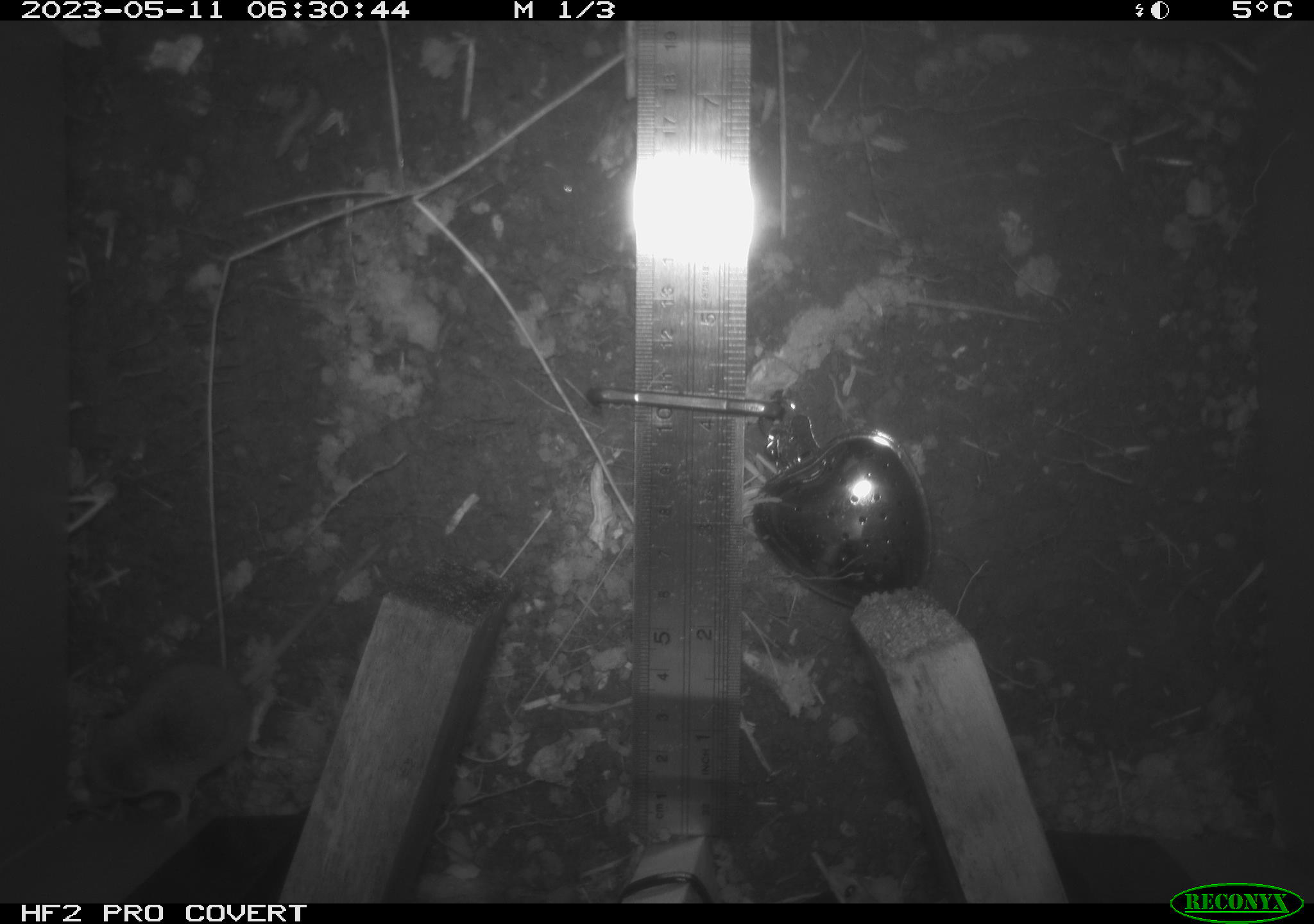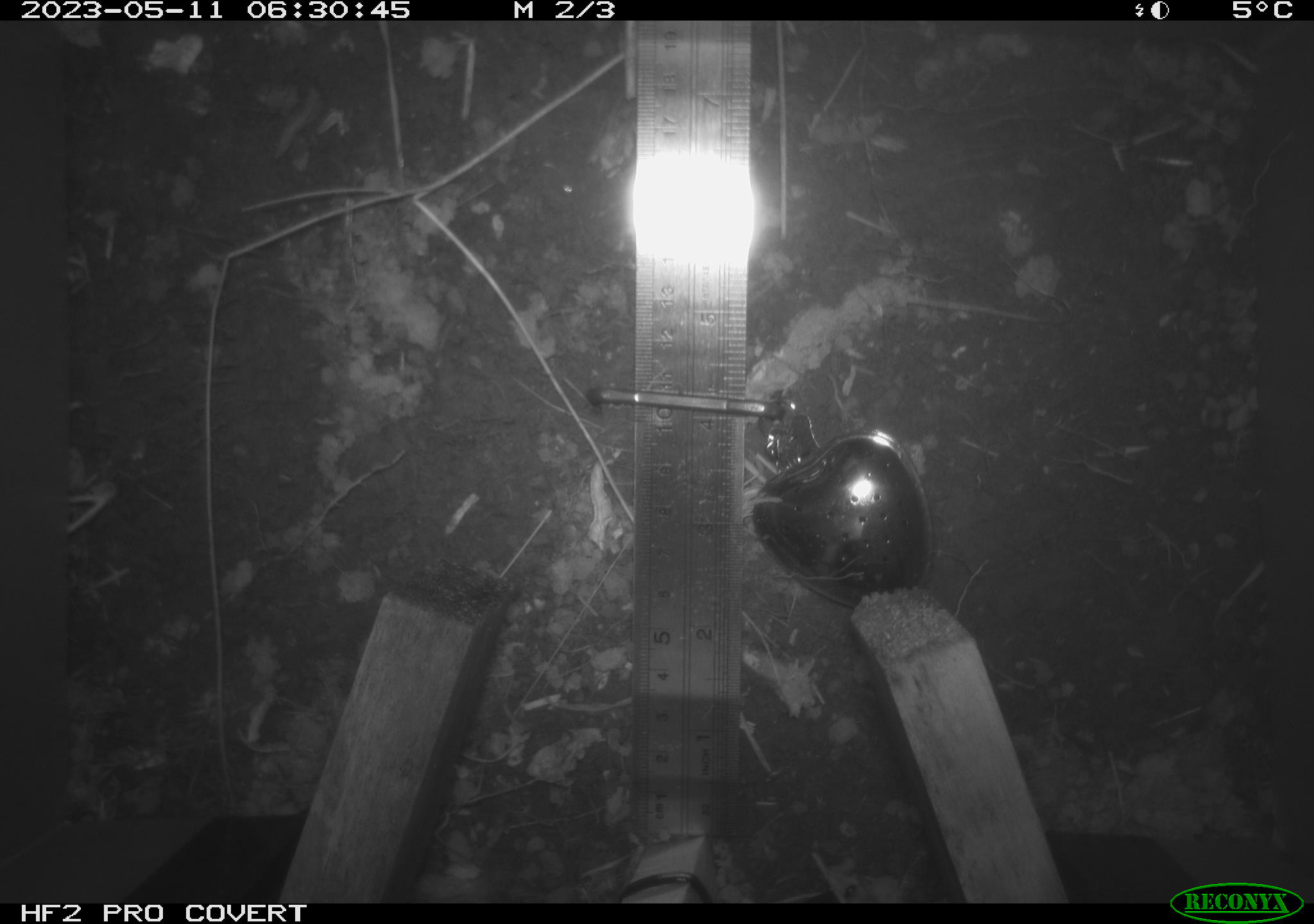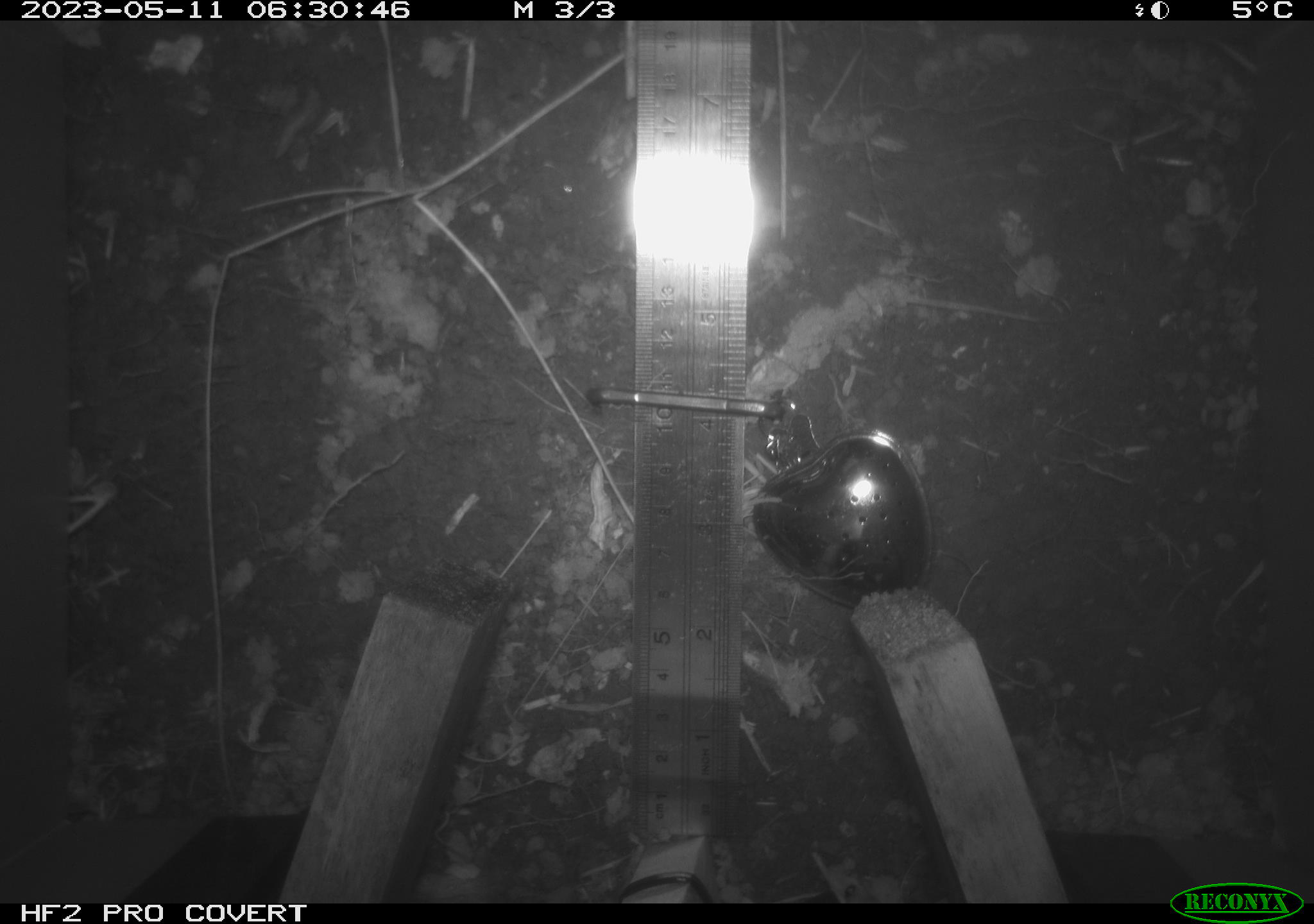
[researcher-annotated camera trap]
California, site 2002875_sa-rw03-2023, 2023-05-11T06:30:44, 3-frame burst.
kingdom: Animalia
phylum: Chordata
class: Mammalia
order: Eulipotyphla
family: Soricidae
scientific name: Soricidae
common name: shrews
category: soricidae family